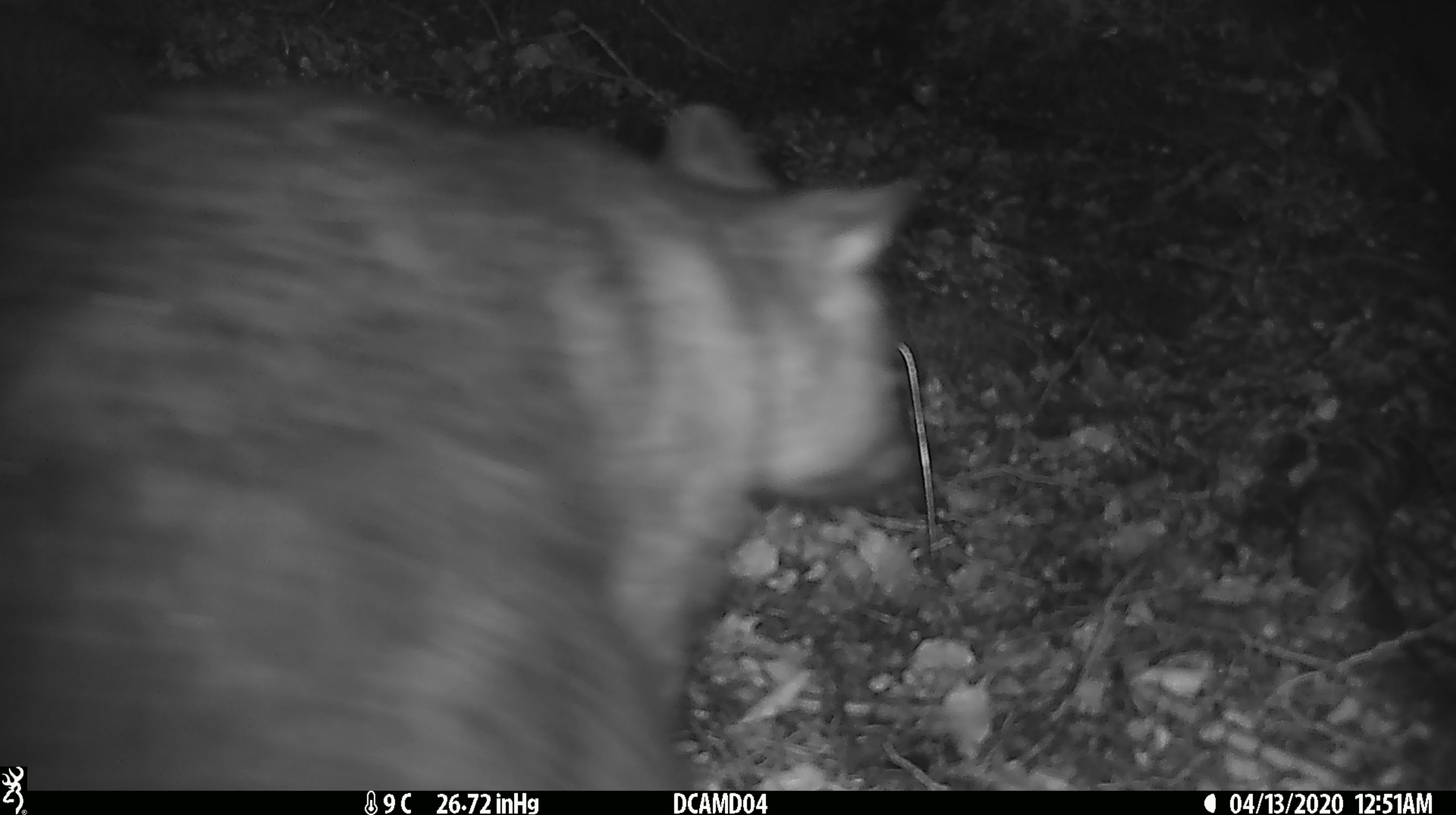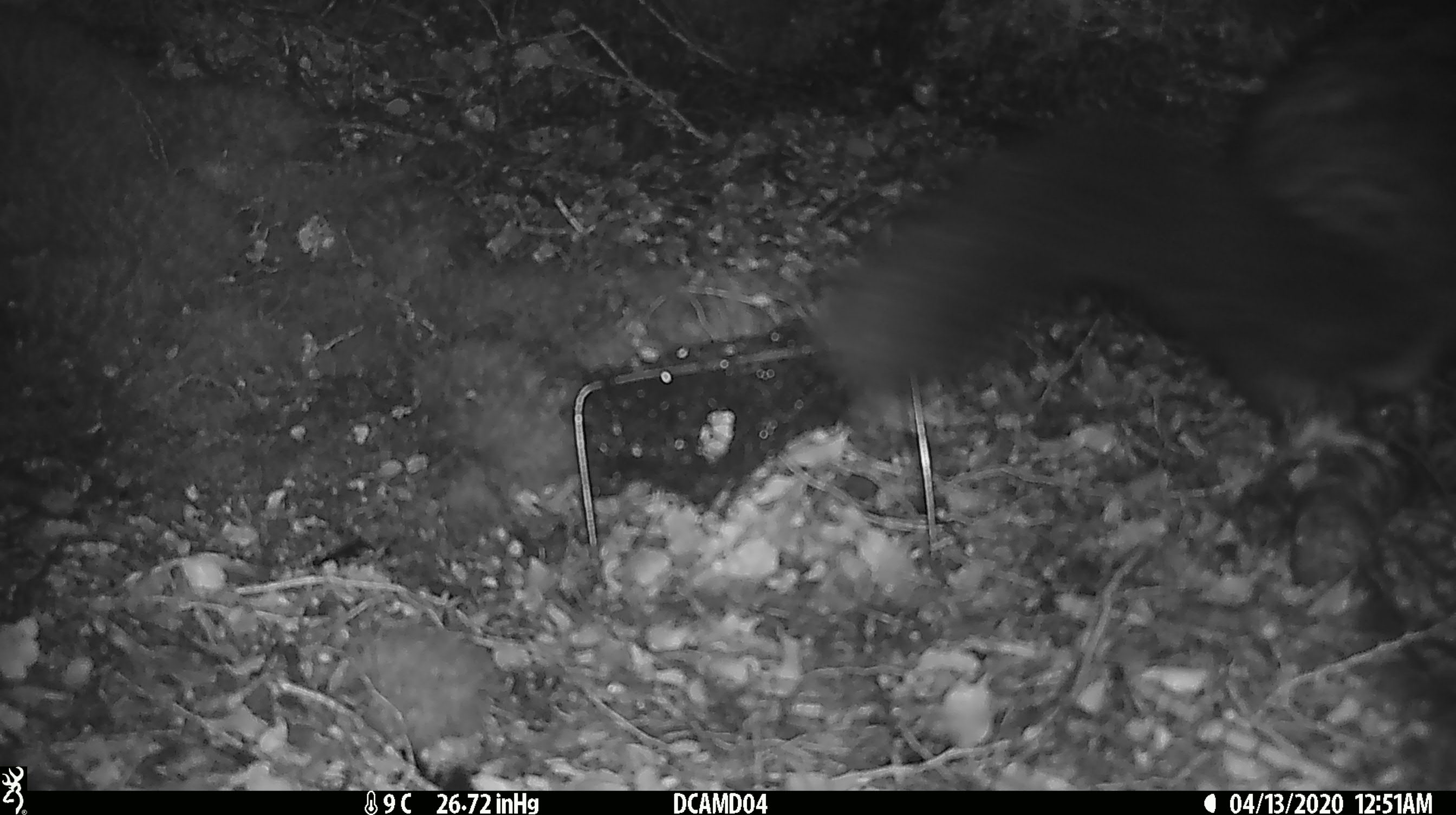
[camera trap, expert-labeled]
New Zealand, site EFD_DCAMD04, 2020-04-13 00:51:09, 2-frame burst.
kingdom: Animalia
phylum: Chordata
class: Mammalia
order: Diprotodontia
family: Phalangeridae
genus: Trichosurus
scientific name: Trichosurus vulpecula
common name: common brushtail possum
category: possum